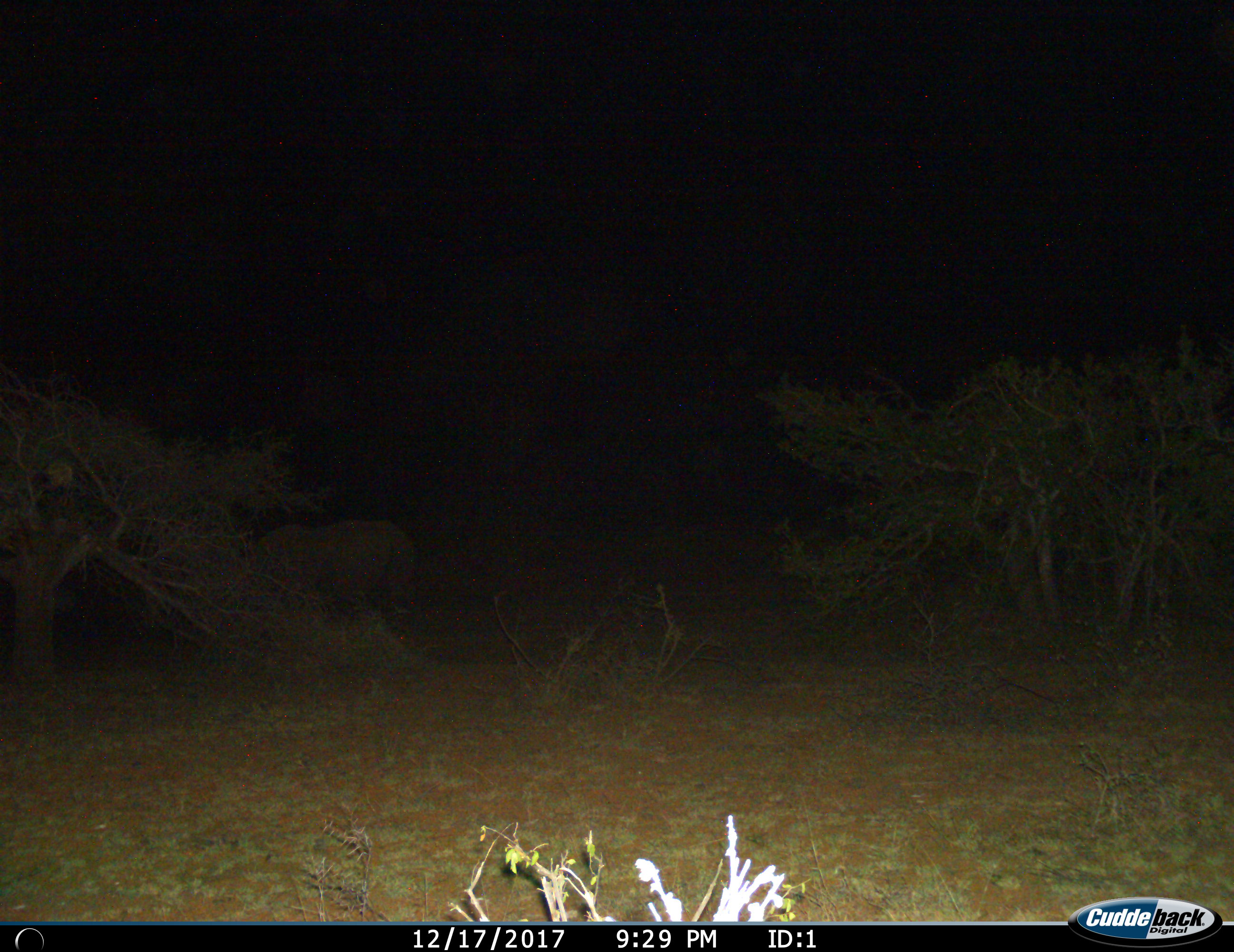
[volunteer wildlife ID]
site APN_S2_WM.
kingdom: Animalia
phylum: Chordata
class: Mammalia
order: Proboscidea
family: Elephantidae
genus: Loxodonta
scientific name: Loxodonta africana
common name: african bush elephant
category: elephant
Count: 1.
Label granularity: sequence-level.